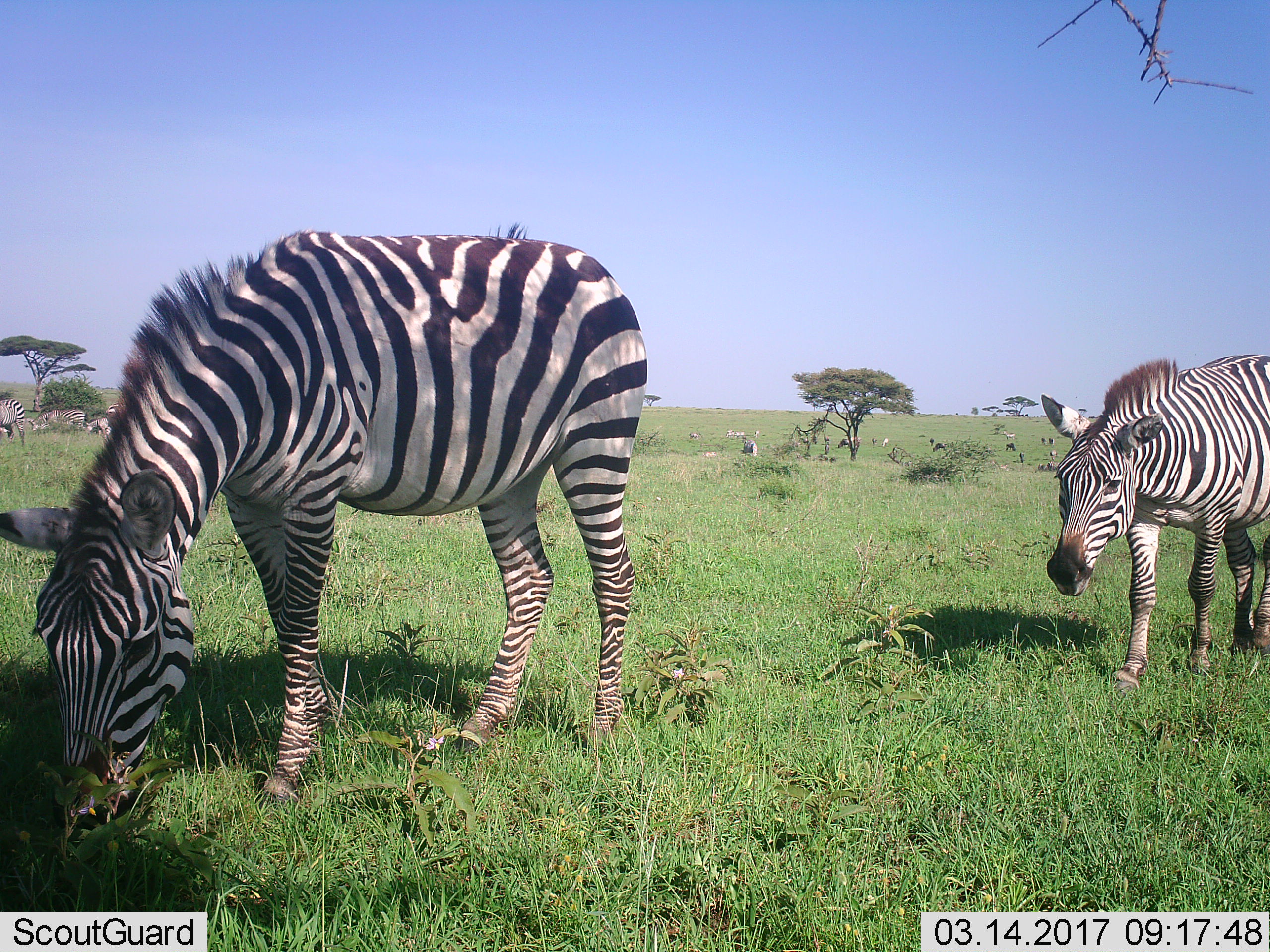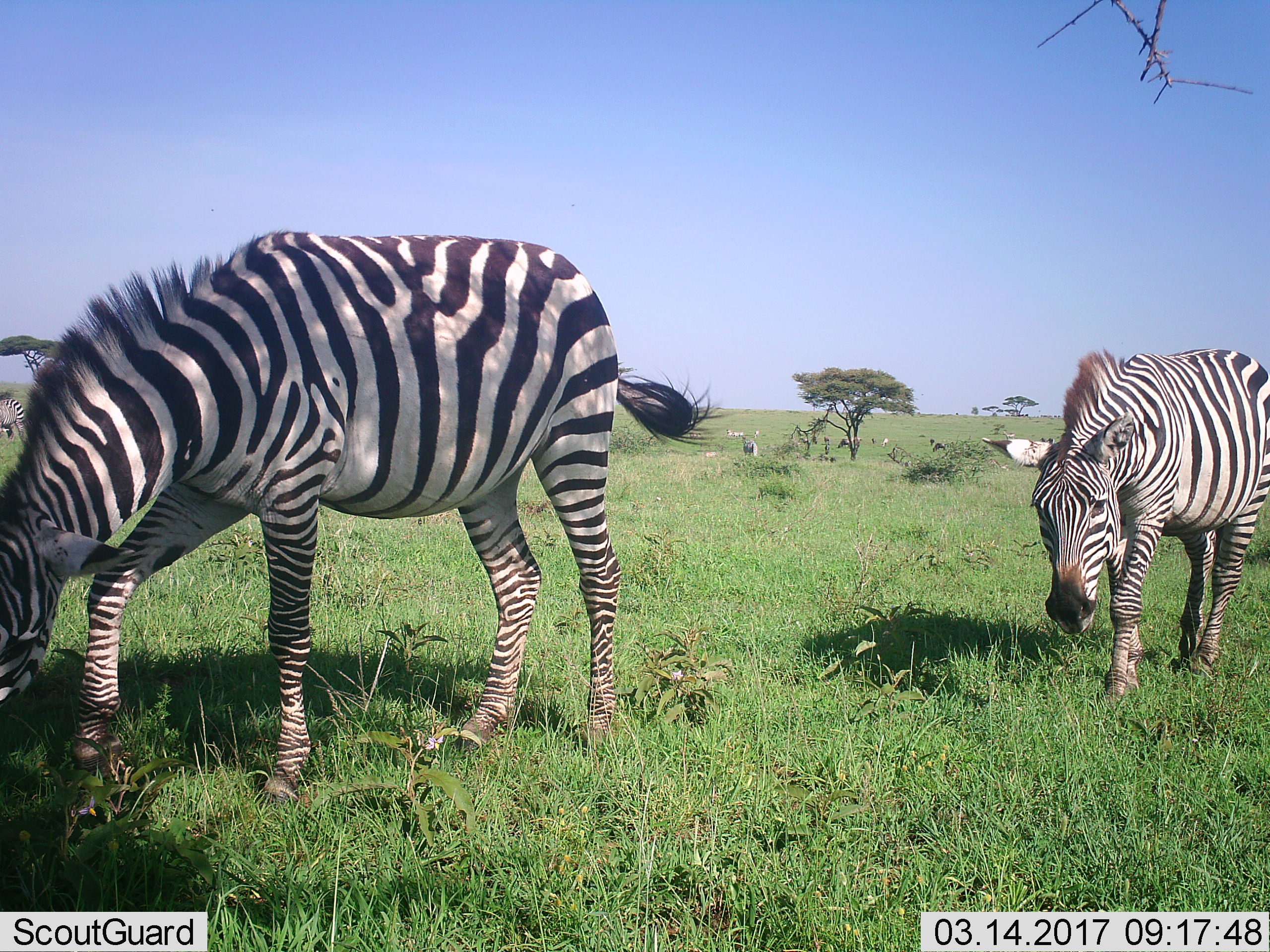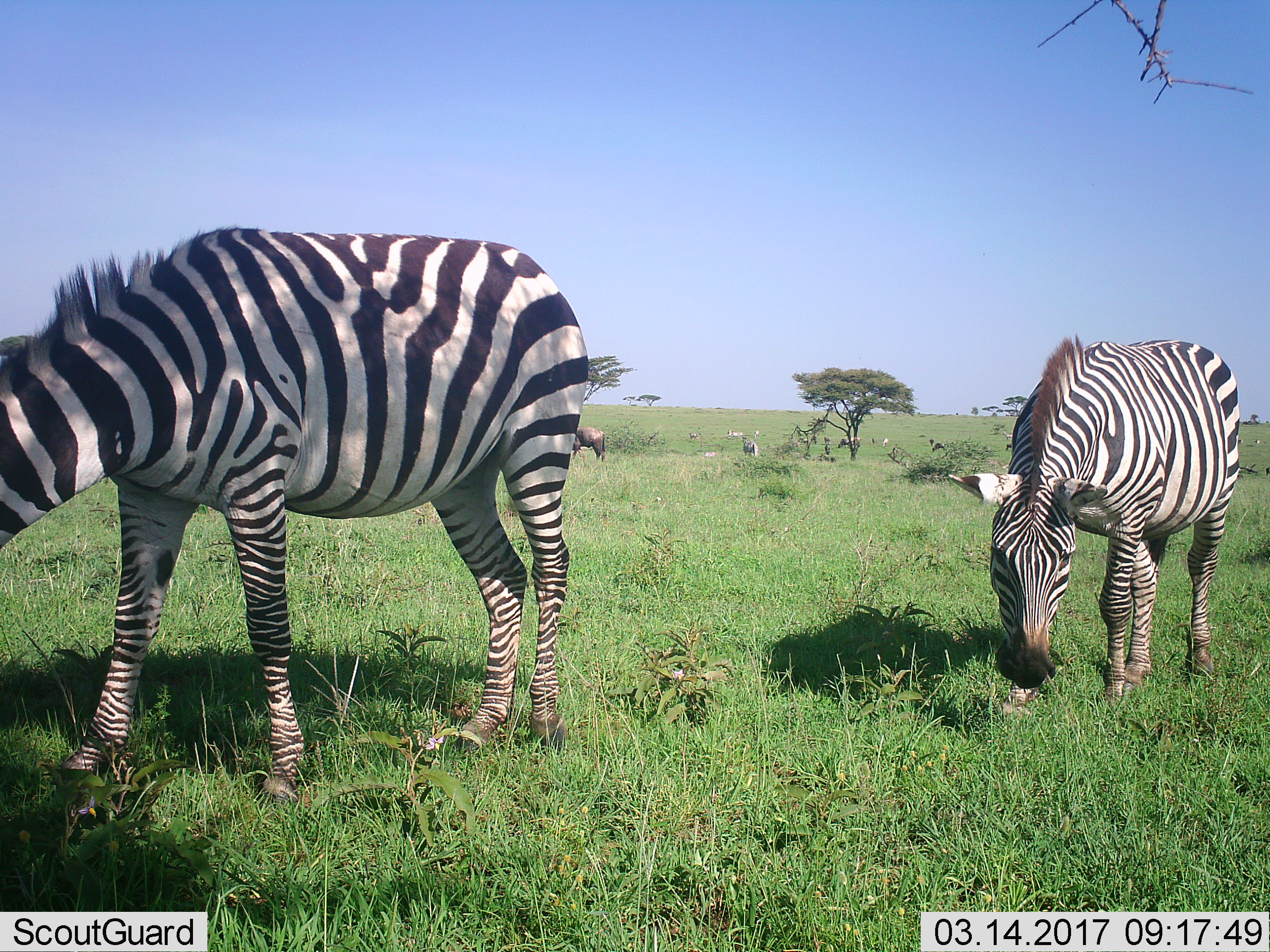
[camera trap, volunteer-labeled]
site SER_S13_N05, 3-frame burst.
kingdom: Animalia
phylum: Chordata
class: Mammalia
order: Perissodactyla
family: Equidae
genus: Equus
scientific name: Equus quagga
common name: plains zebra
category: zebraplains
Zebraplains (plains zebra) (Equus quagga), count 4. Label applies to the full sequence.